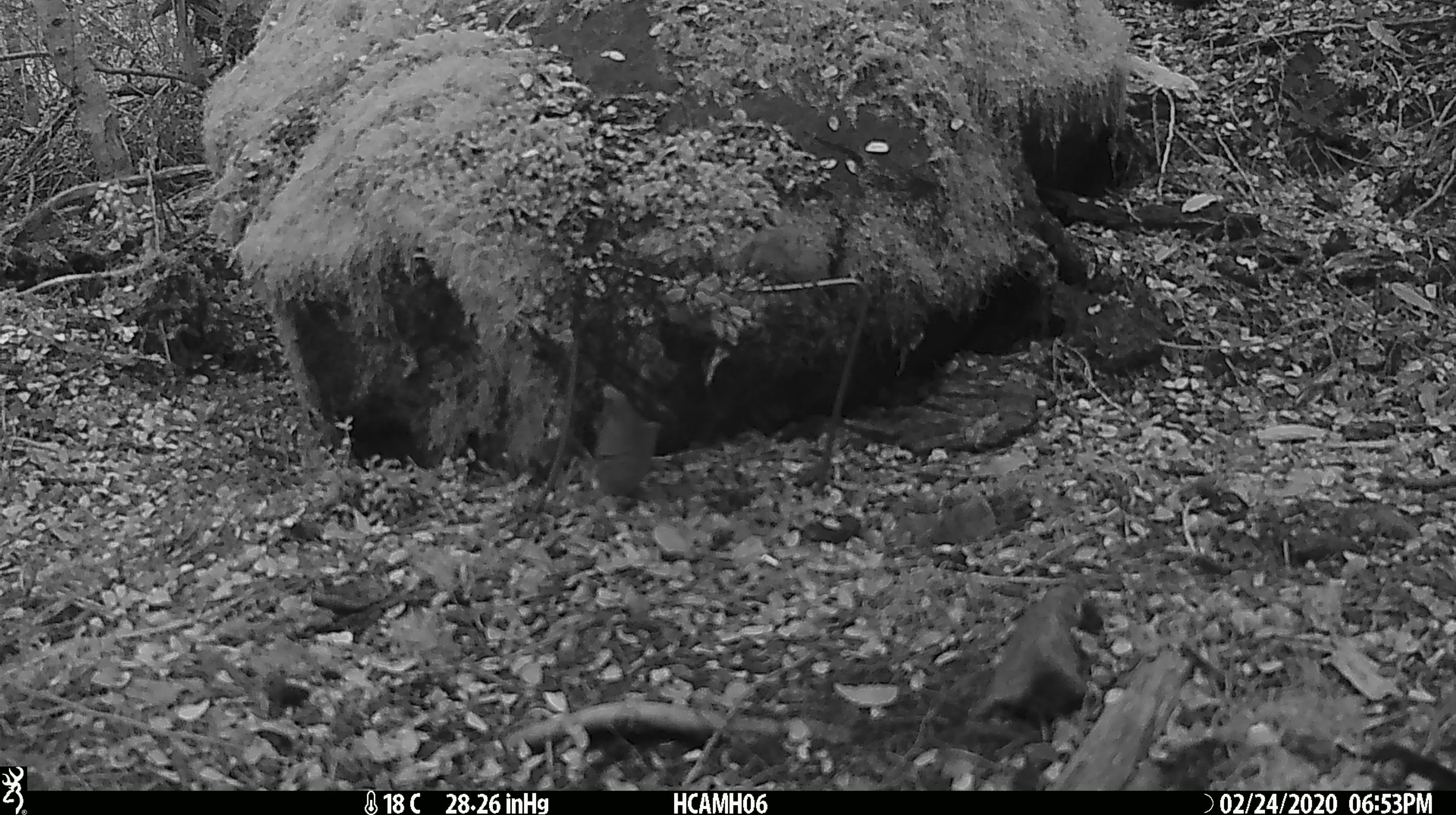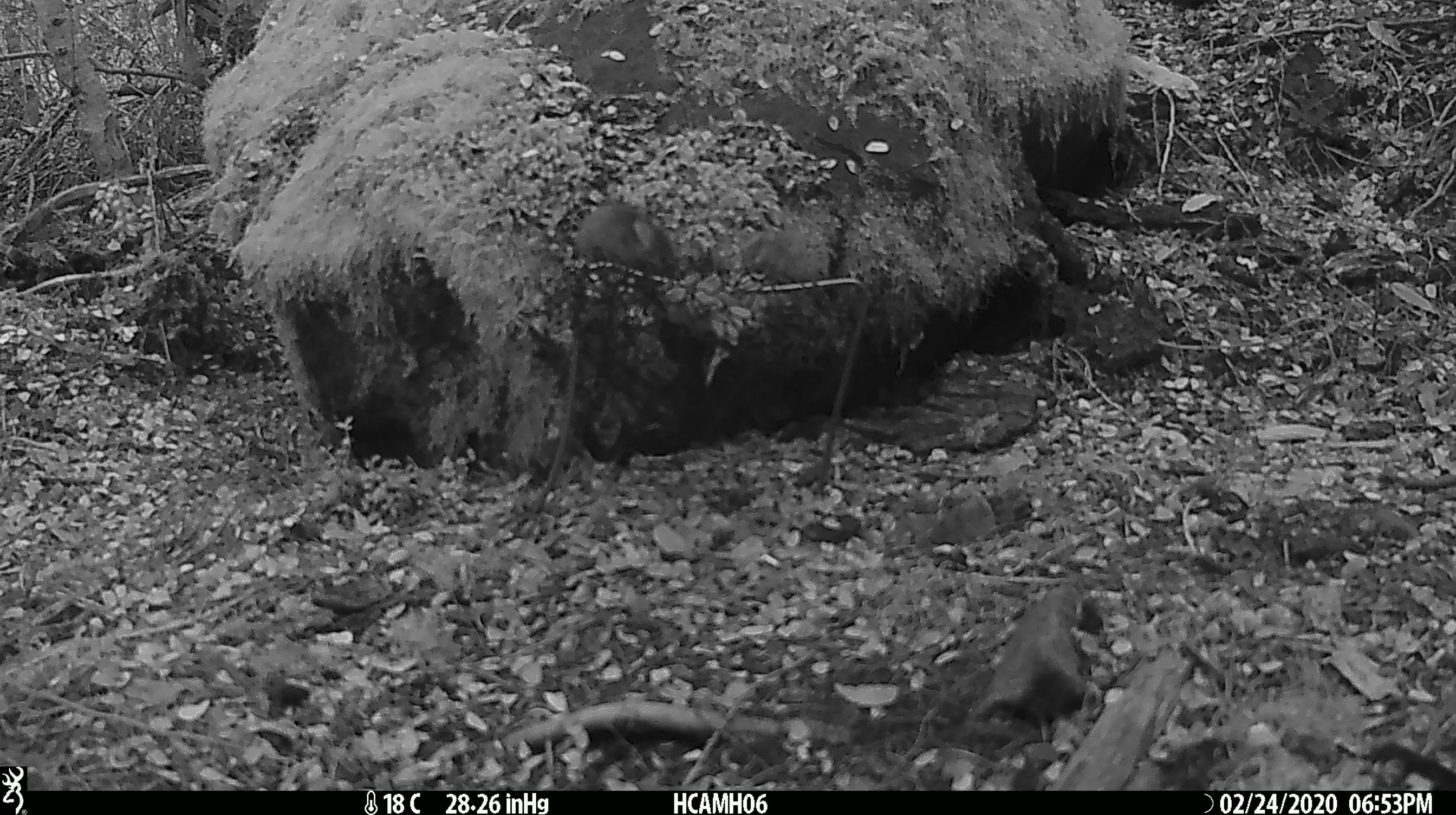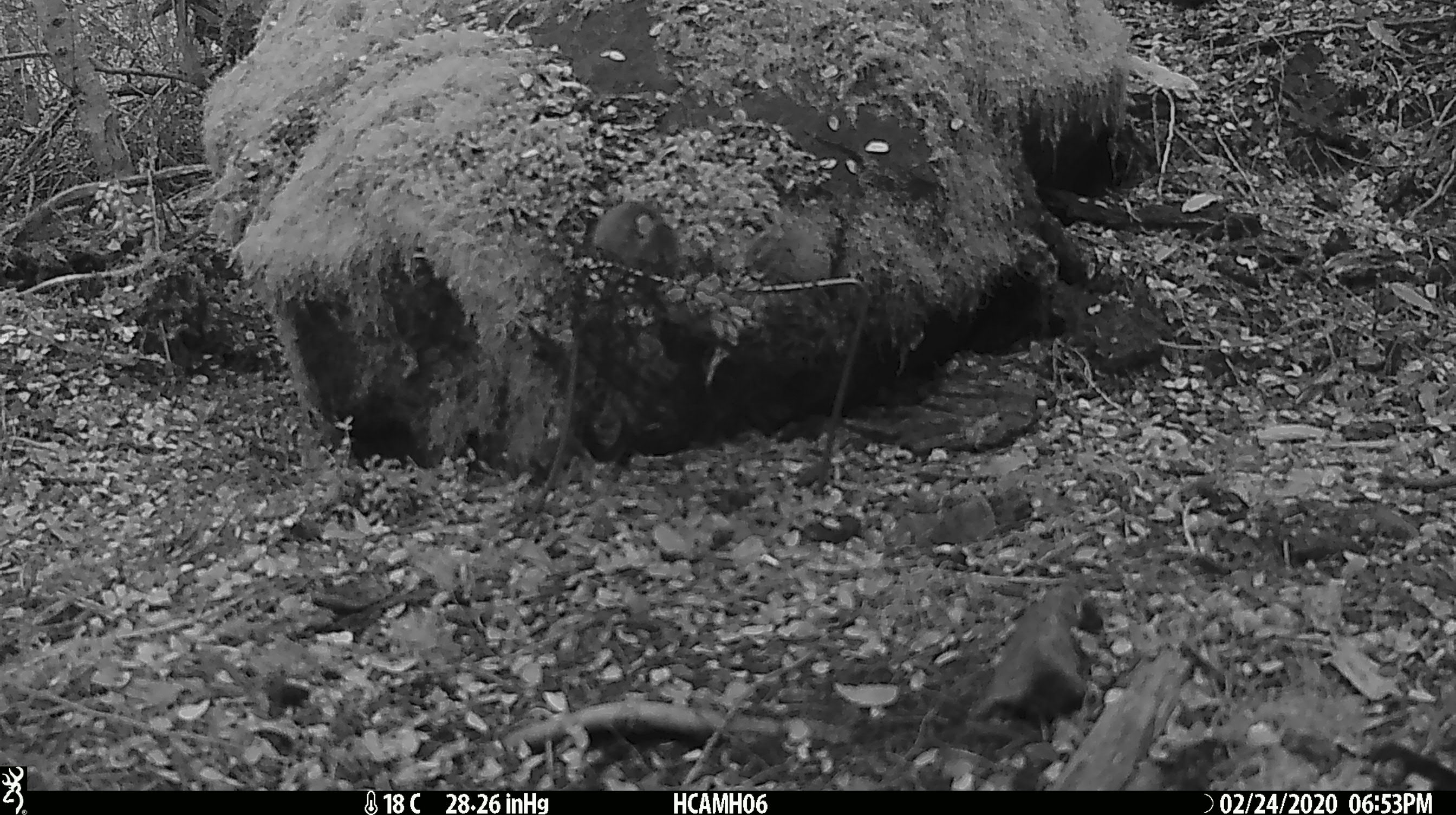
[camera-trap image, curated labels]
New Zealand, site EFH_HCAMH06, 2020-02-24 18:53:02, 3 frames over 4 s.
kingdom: Animalia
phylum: Chordata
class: Mammalia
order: Rodentia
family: Muridae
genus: Mus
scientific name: Mus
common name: mouse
Mouse (Mus).